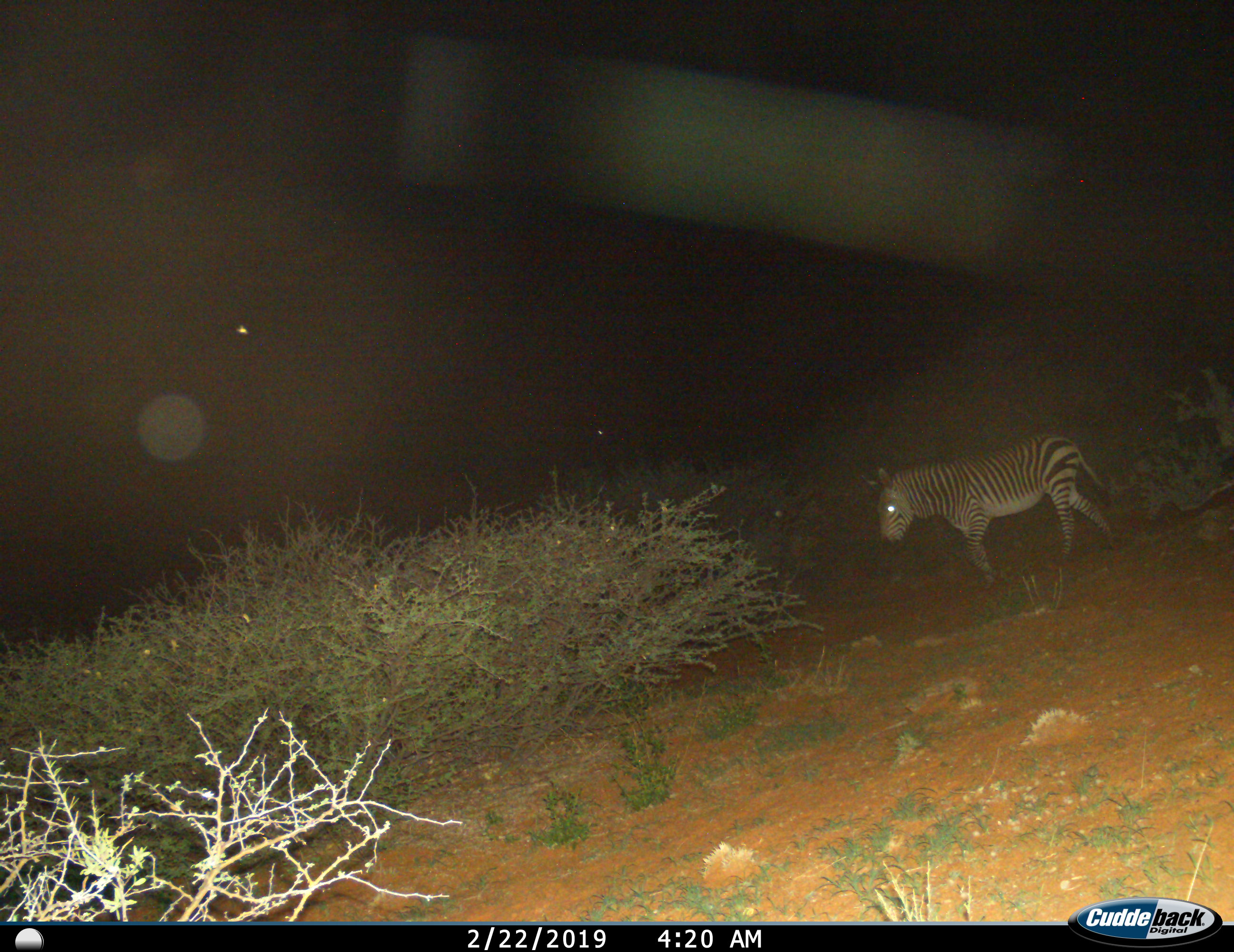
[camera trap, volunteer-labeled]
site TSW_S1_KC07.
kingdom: Animalia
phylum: Chordata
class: Mammalia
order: Perissodactyla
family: Equidae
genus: Equus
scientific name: Equus zebra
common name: mountain zebra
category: zebramountain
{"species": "zebramountain (mountain zebra) (Equus zebra)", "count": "1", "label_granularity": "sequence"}